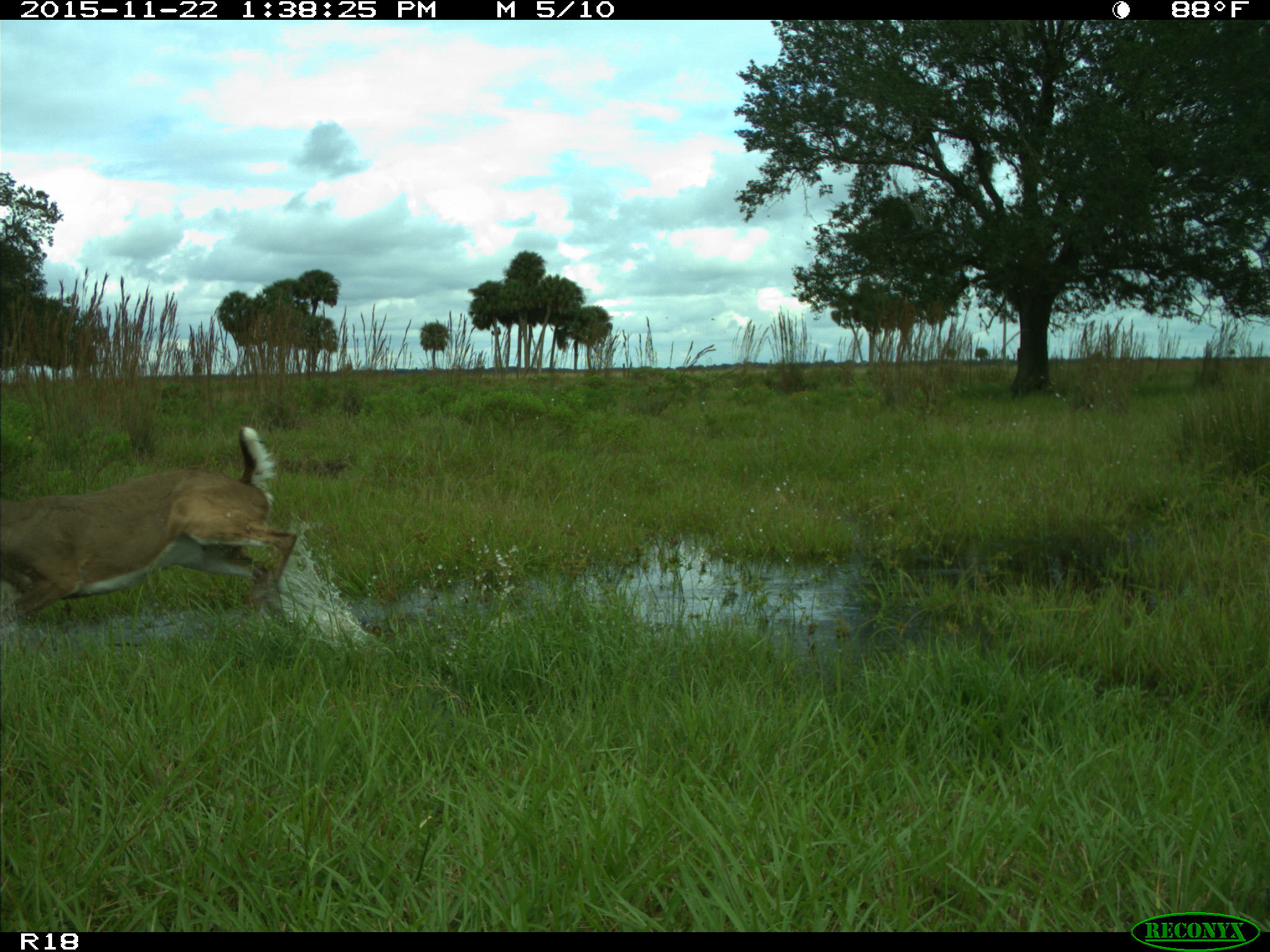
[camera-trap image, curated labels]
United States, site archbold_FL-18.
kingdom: Animalia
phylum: Chordata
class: Mammalia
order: Artiodactyla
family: Cervidae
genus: Odocoileus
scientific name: Odocoileus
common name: deer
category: unidentified deer